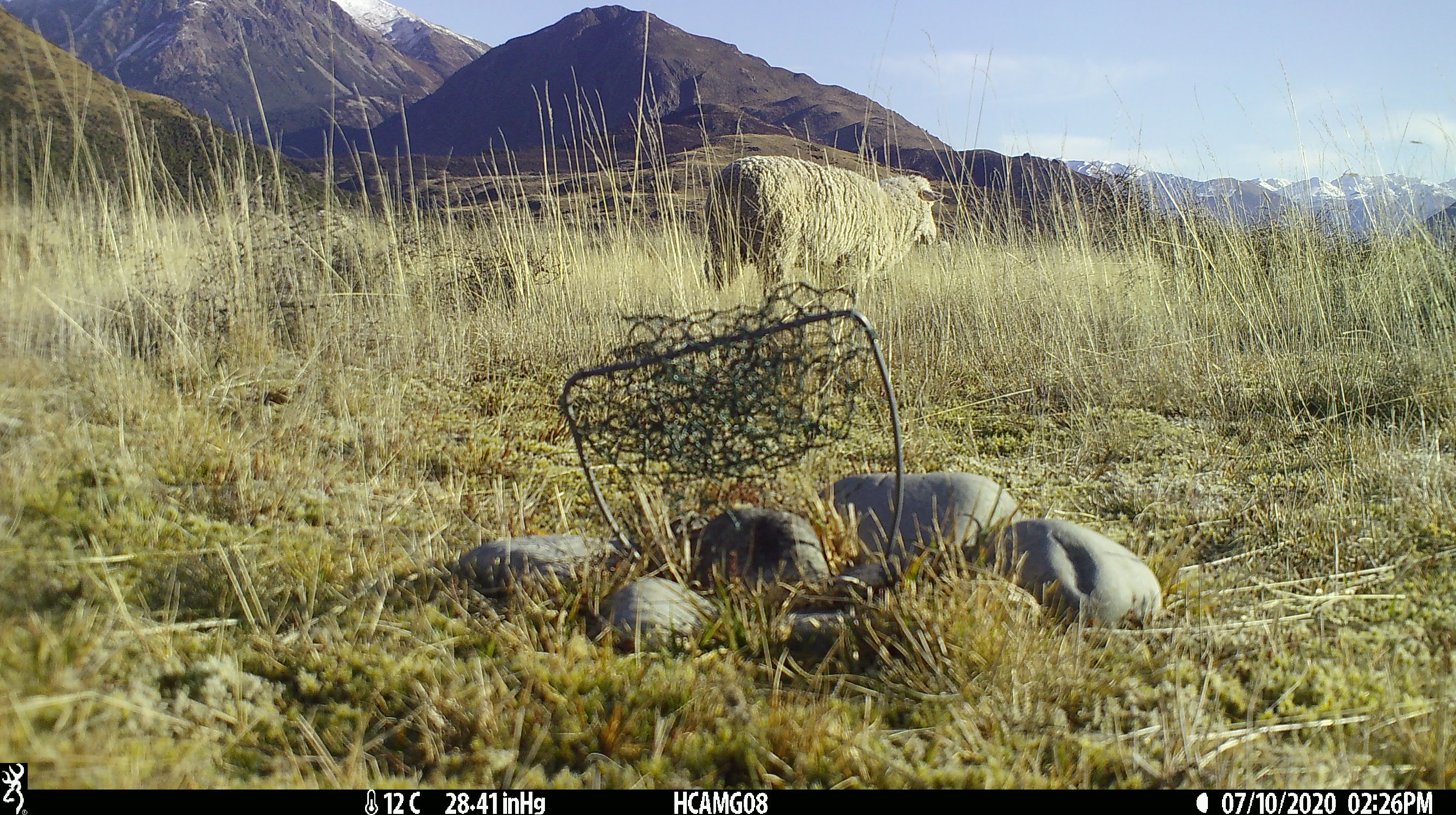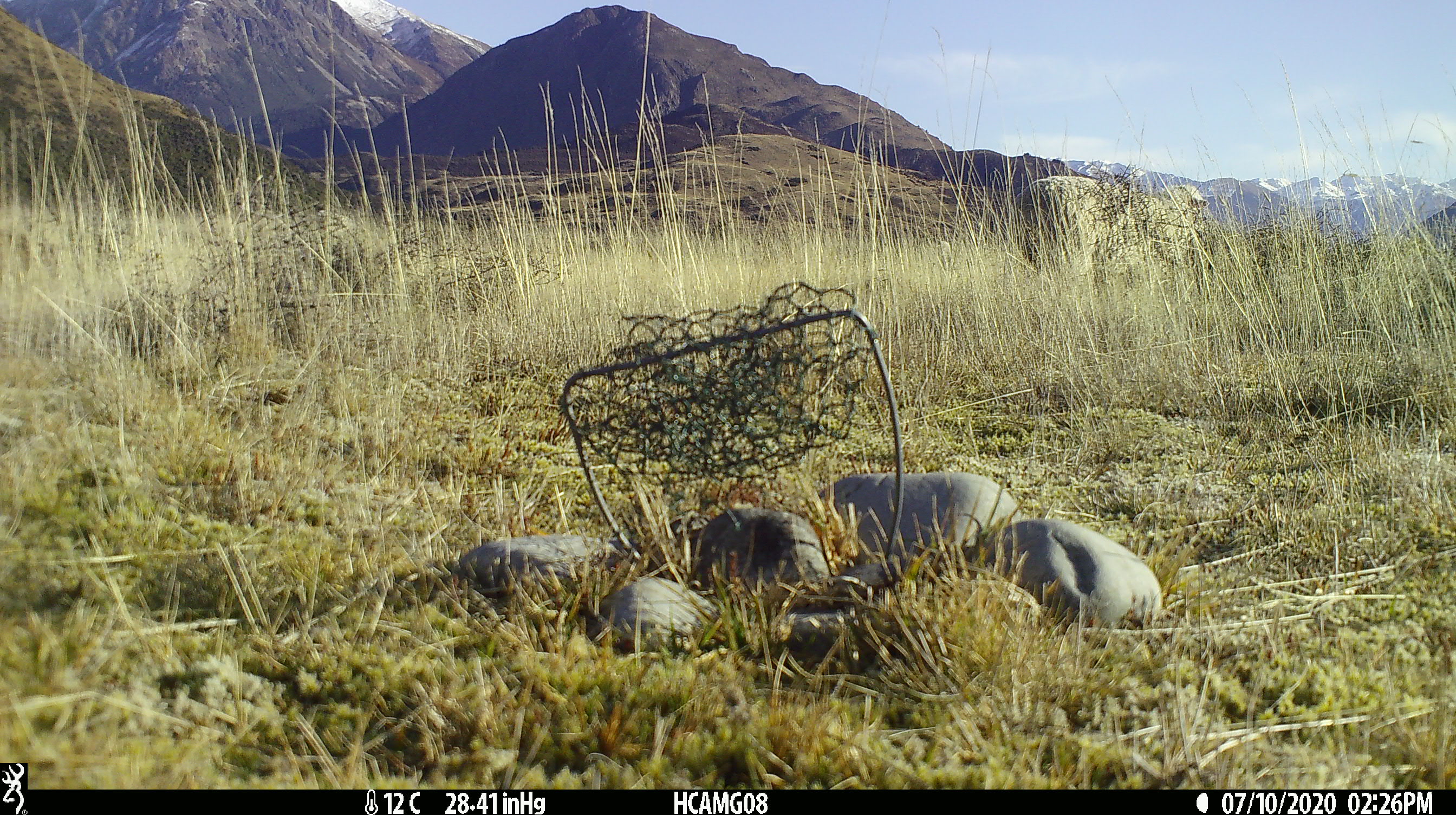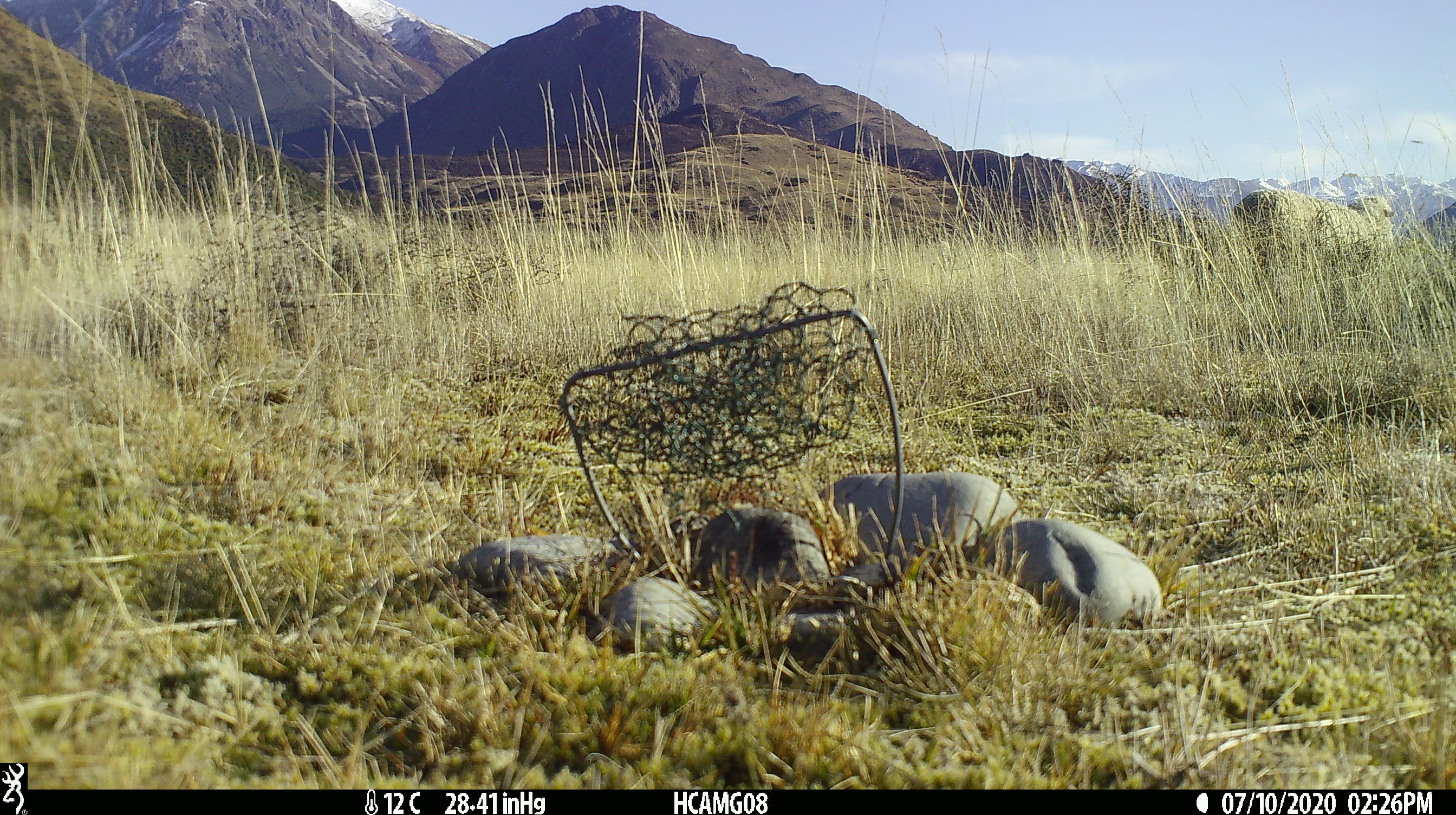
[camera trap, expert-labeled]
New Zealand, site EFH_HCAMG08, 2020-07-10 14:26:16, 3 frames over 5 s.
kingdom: Animalia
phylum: Chordata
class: Mammalia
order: Artiodactyla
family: Bovidae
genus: Ovis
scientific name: Ovis aries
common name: domestic sheep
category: sheep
Sheep (domestic sheep) (Ovis aries).